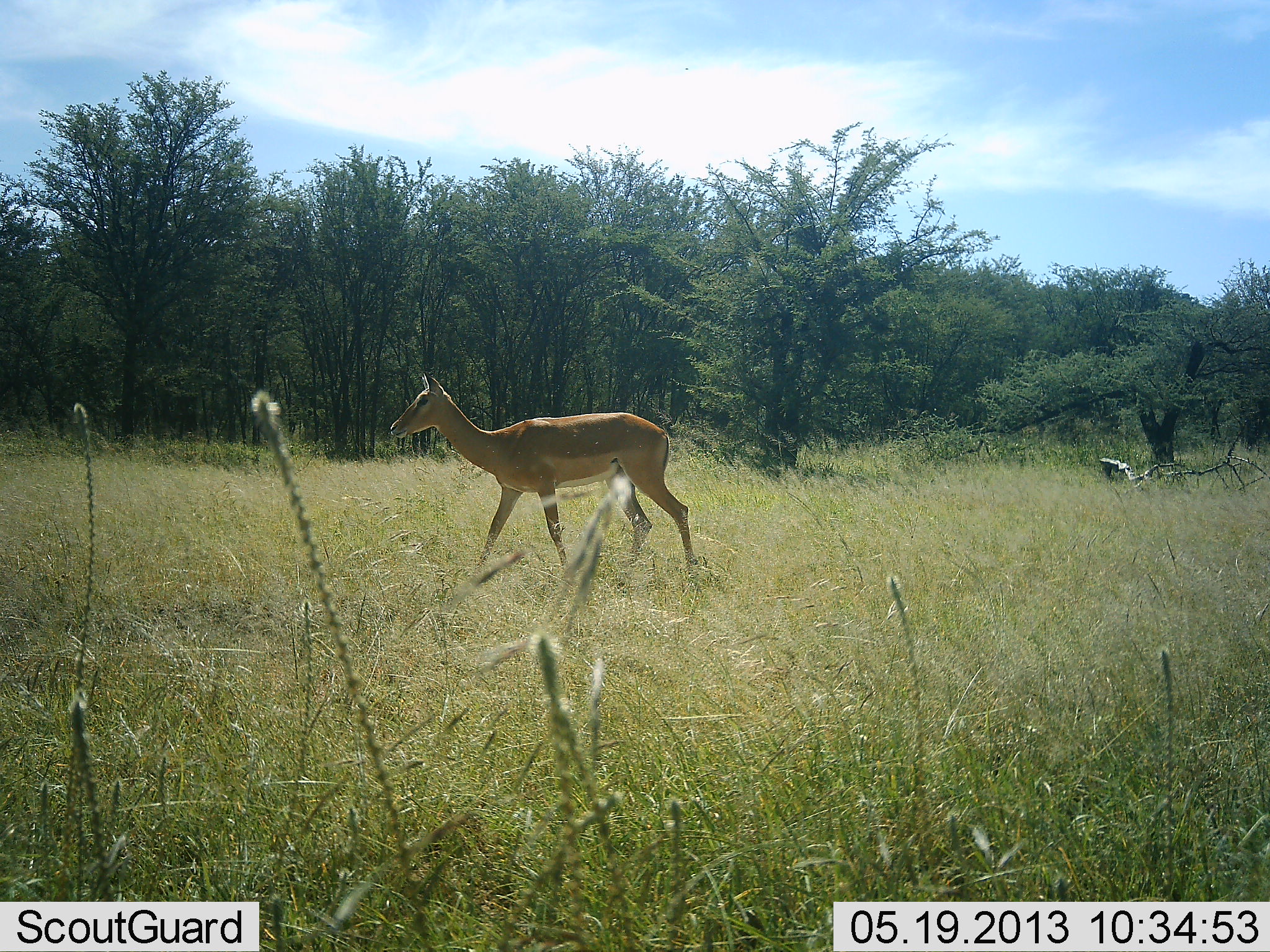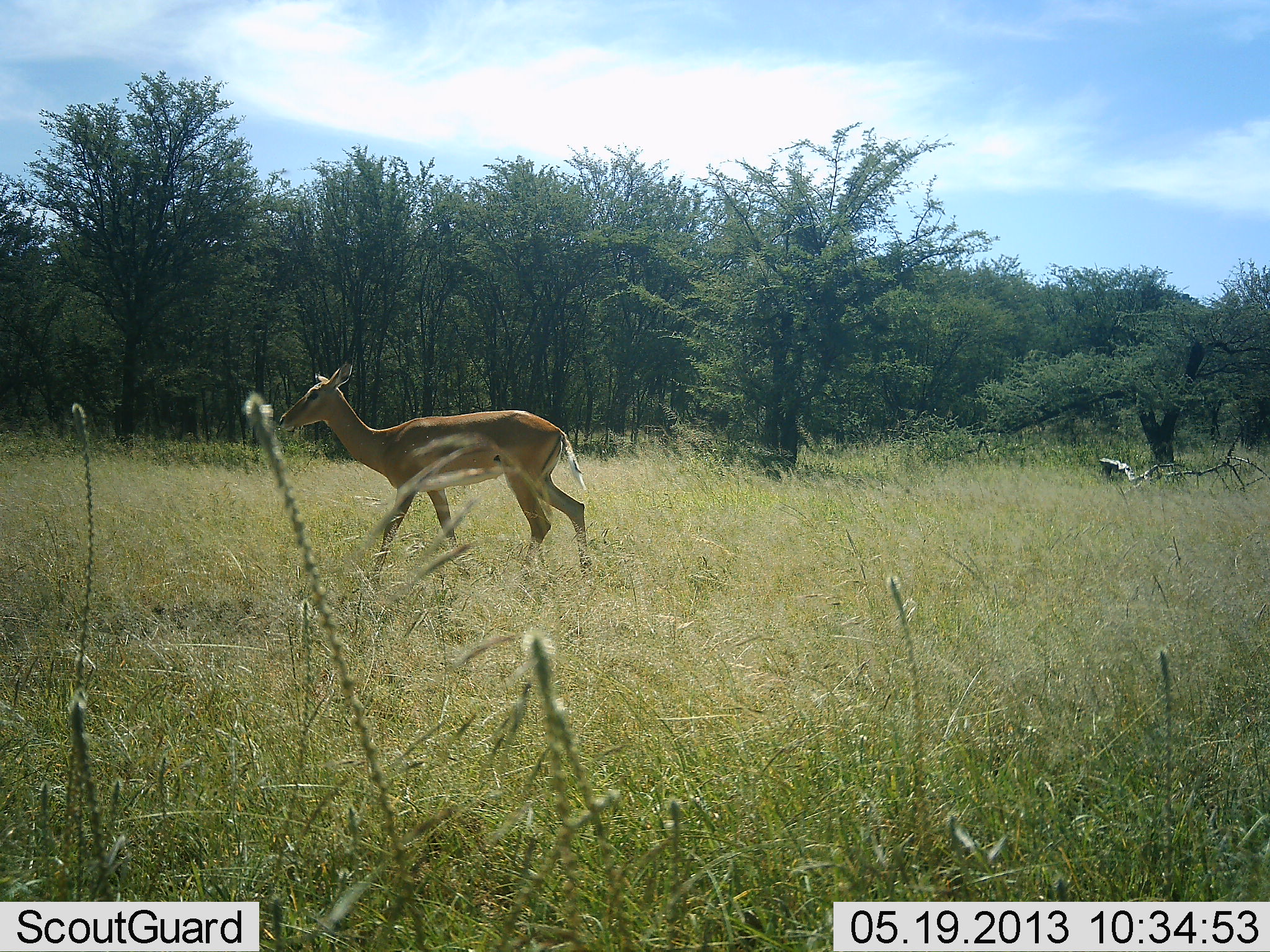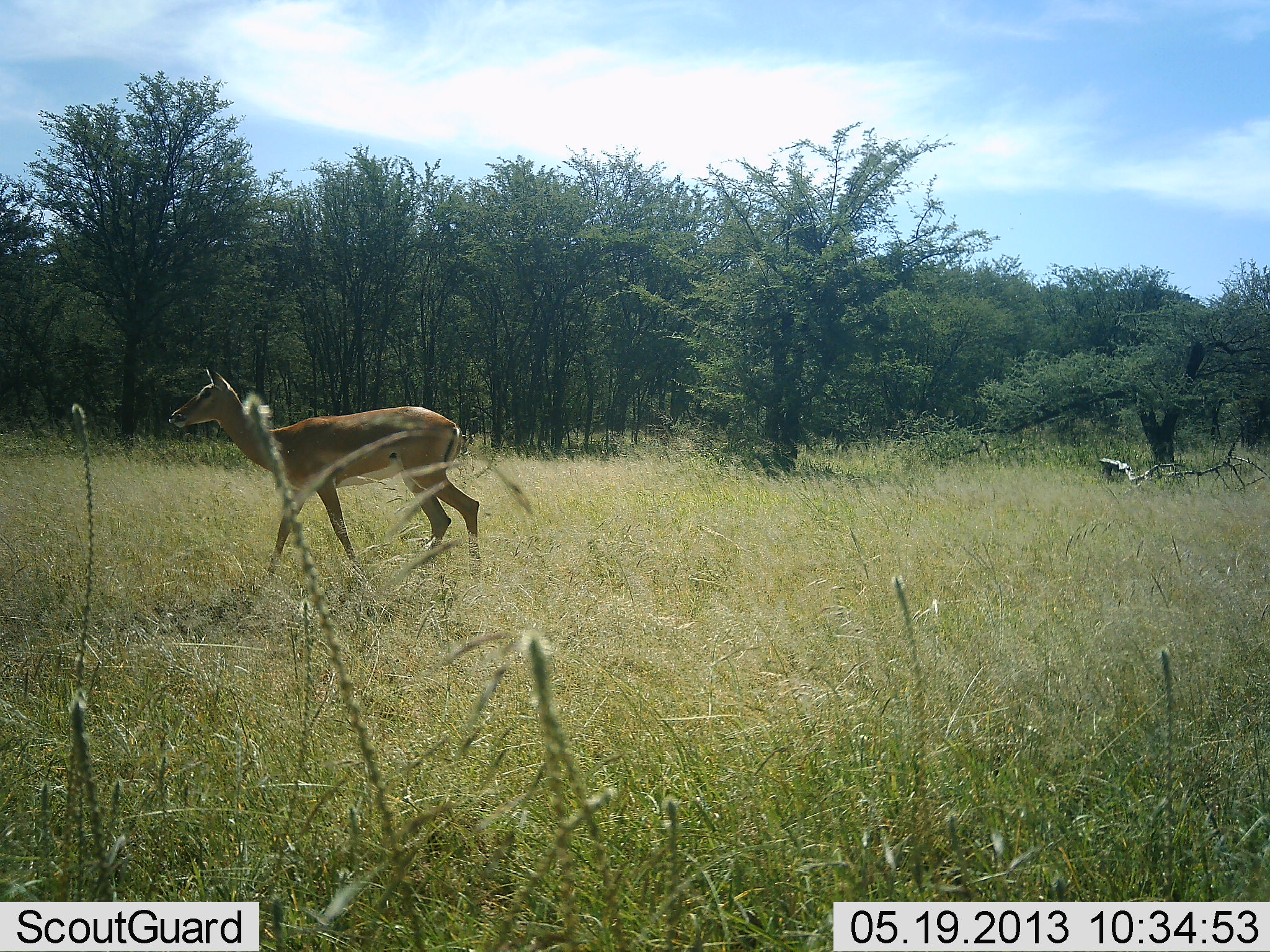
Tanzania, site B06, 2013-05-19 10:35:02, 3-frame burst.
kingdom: Animalia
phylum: Chordata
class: Mammalia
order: Artiodactyla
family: Bovidae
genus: Aepyceros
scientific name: Aepyceros melampus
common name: impala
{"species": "impala (Aepyceros melampus)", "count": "1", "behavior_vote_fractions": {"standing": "0%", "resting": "0%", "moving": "100%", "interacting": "0%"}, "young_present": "0%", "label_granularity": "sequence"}